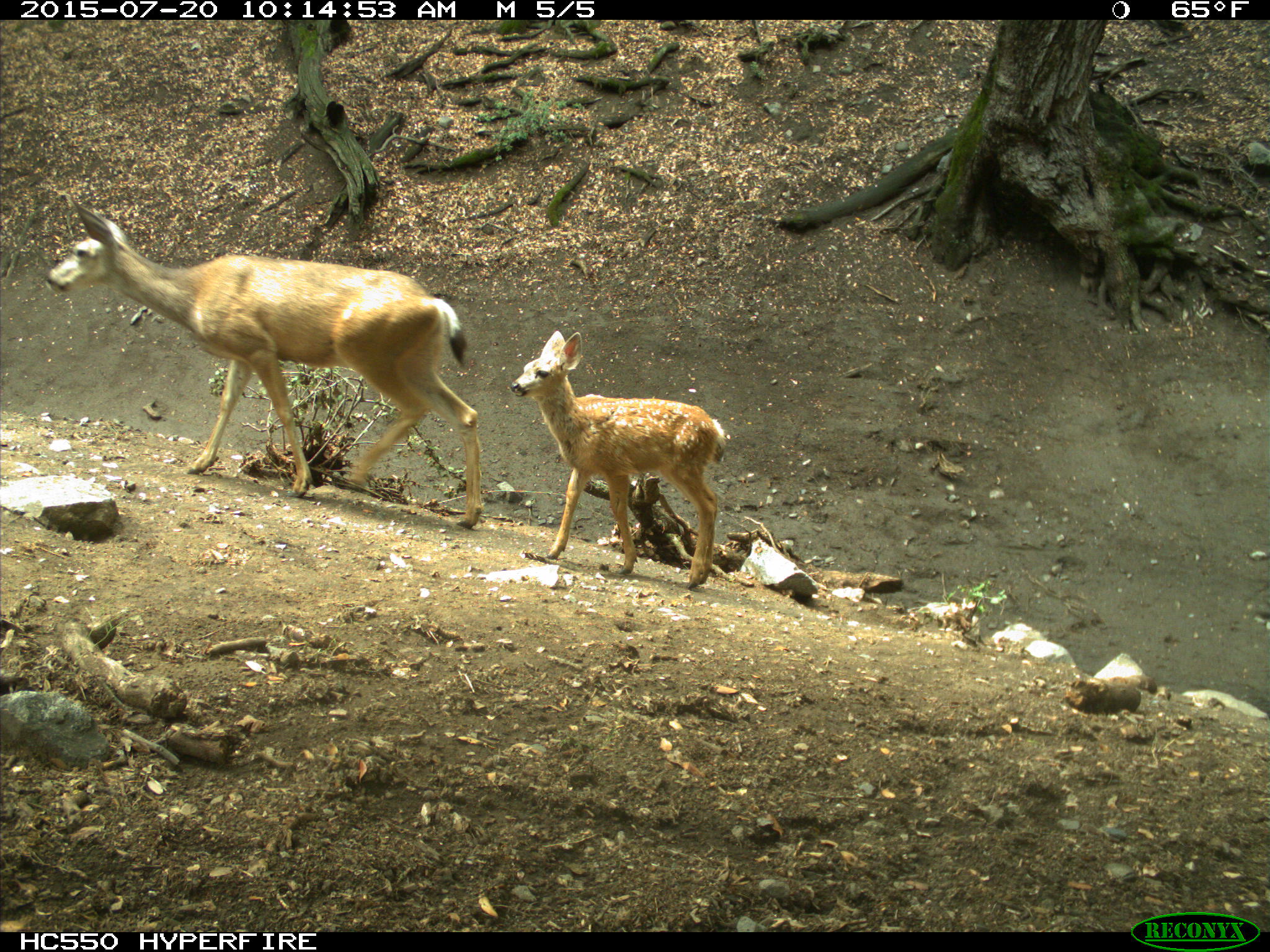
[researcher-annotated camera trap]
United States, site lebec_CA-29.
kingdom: Animalia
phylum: Chordata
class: Mammalia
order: Artiodactyla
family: Cervidae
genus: Odocoileus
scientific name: Odocoileus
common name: deer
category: unidentified deer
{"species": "unidentified deer (deer) (Odocoileus)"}